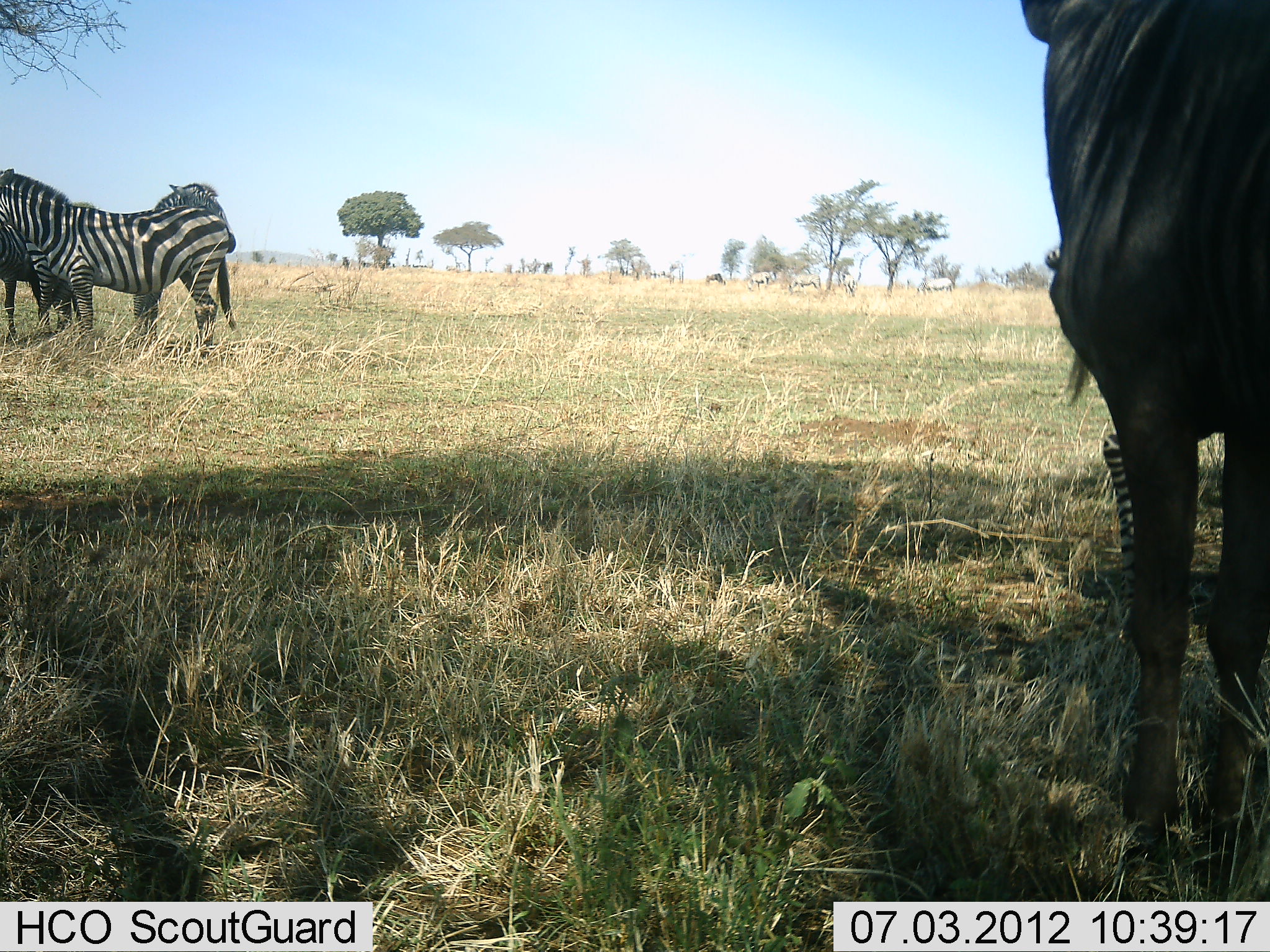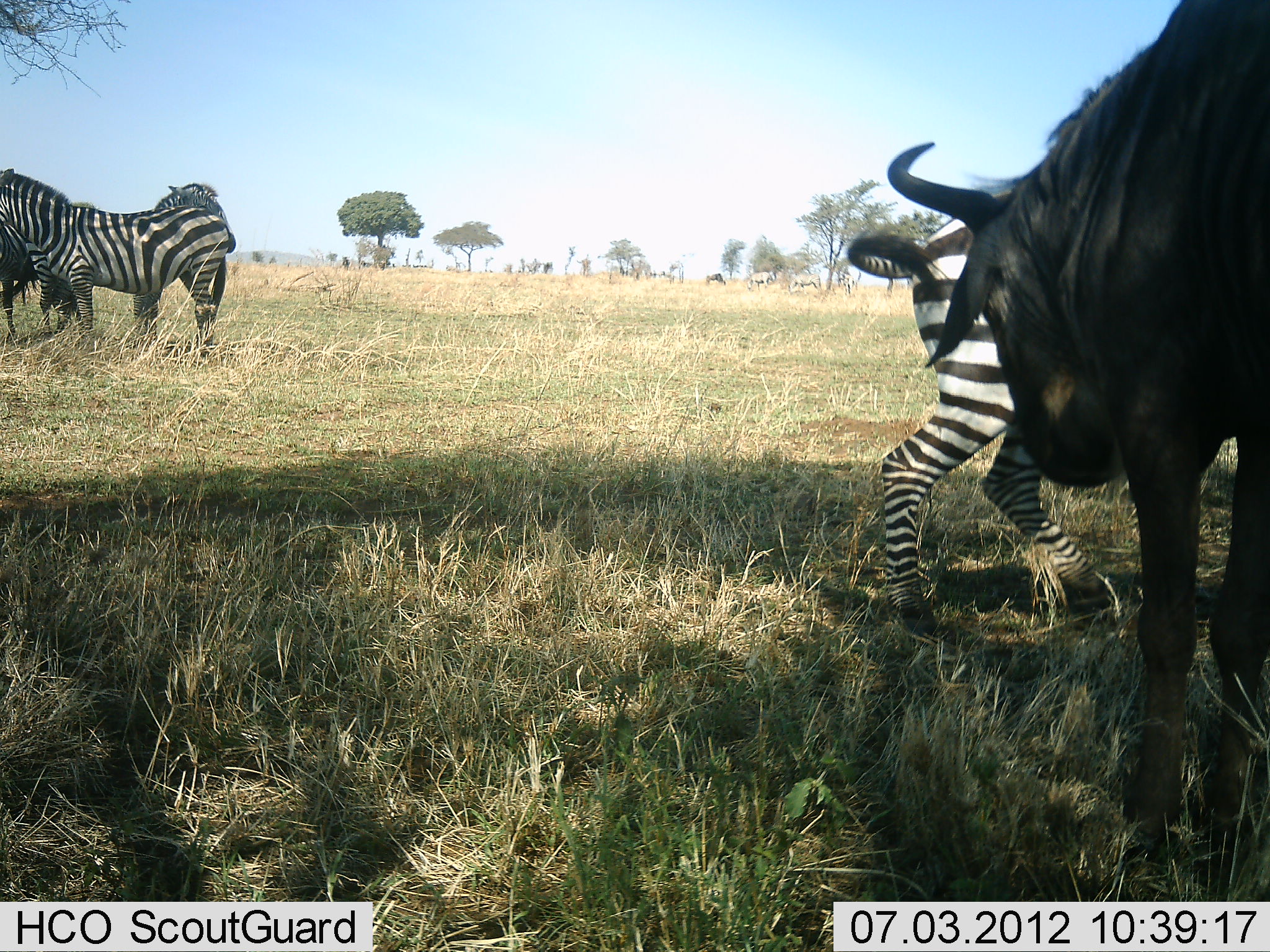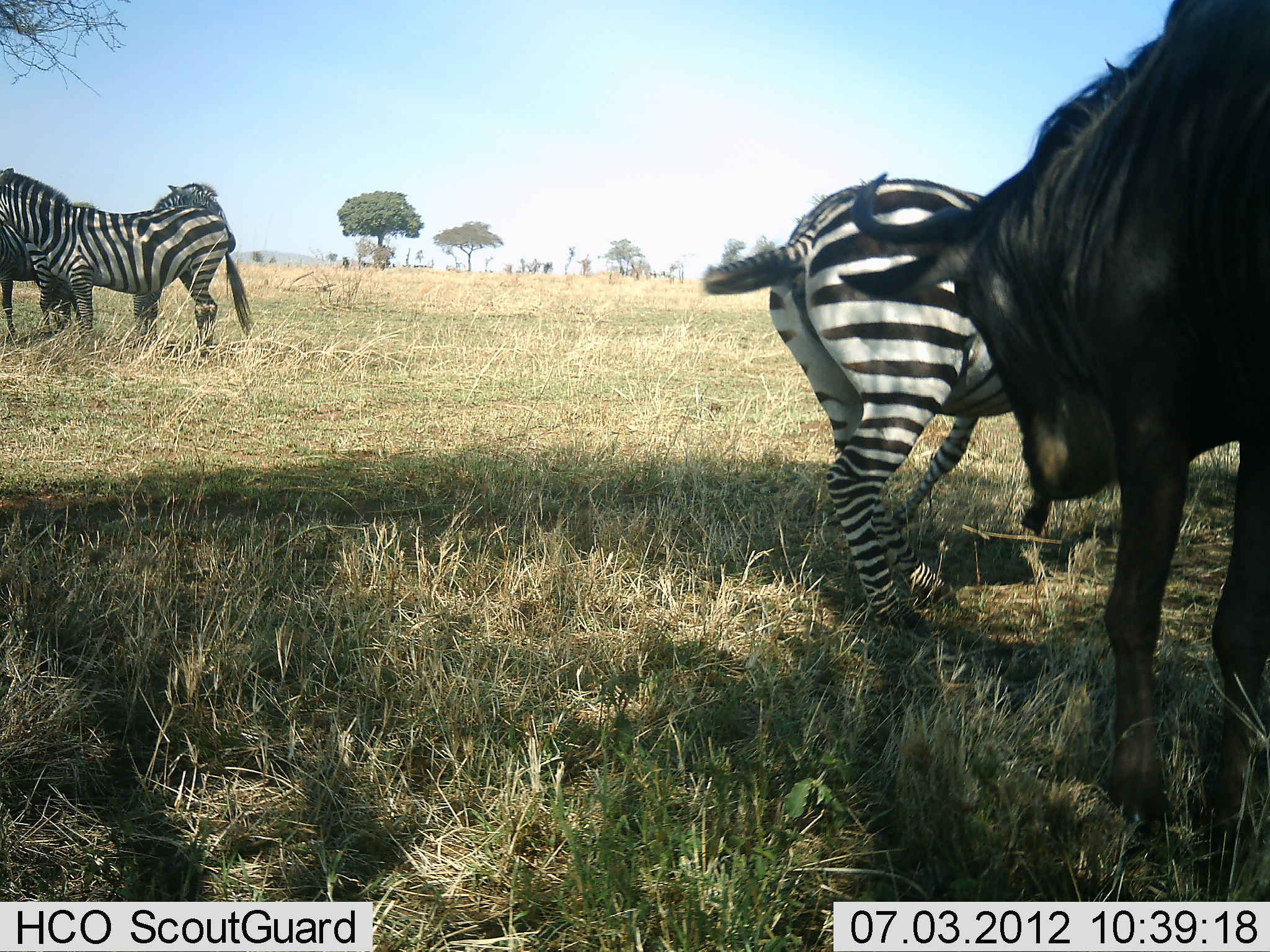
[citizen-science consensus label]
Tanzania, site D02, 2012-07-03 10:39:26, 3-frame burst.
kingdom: Animalia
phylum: Chordata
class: Mammalia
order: Artiodactyla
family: Bovidae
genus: Connochaetes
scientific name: Connochaetes taurinus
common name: blue wildebeest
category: wildebeest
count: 1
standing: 80%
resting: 0%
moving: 0%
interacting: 10%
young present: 0%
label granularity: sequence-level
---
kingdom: Animalia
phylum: Chordata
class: Mammalia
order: Perissodactyla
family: Equidae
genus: Equus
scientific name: Equus quagga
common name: plains zebra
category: zebra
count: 4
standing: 90%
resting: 0%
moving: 60%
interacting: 10%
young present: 0%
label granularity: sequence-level